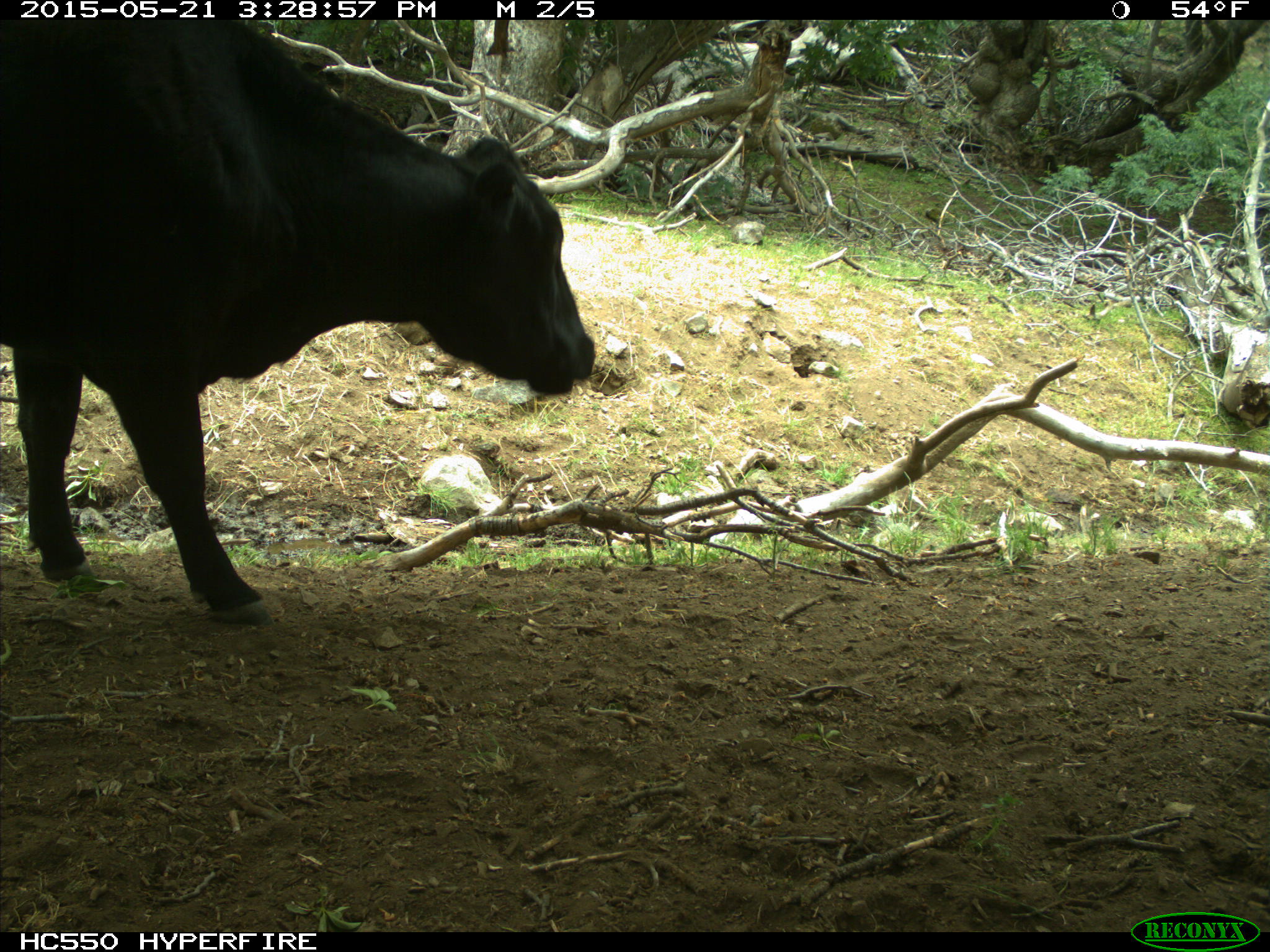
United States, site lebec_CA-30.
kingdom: Animalia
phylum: Chordata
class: Mammalia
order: Artiodactyla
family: Bovidae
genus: Bos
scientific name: Bos taurus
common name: domestic cow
Bos taurus (domestic cow).